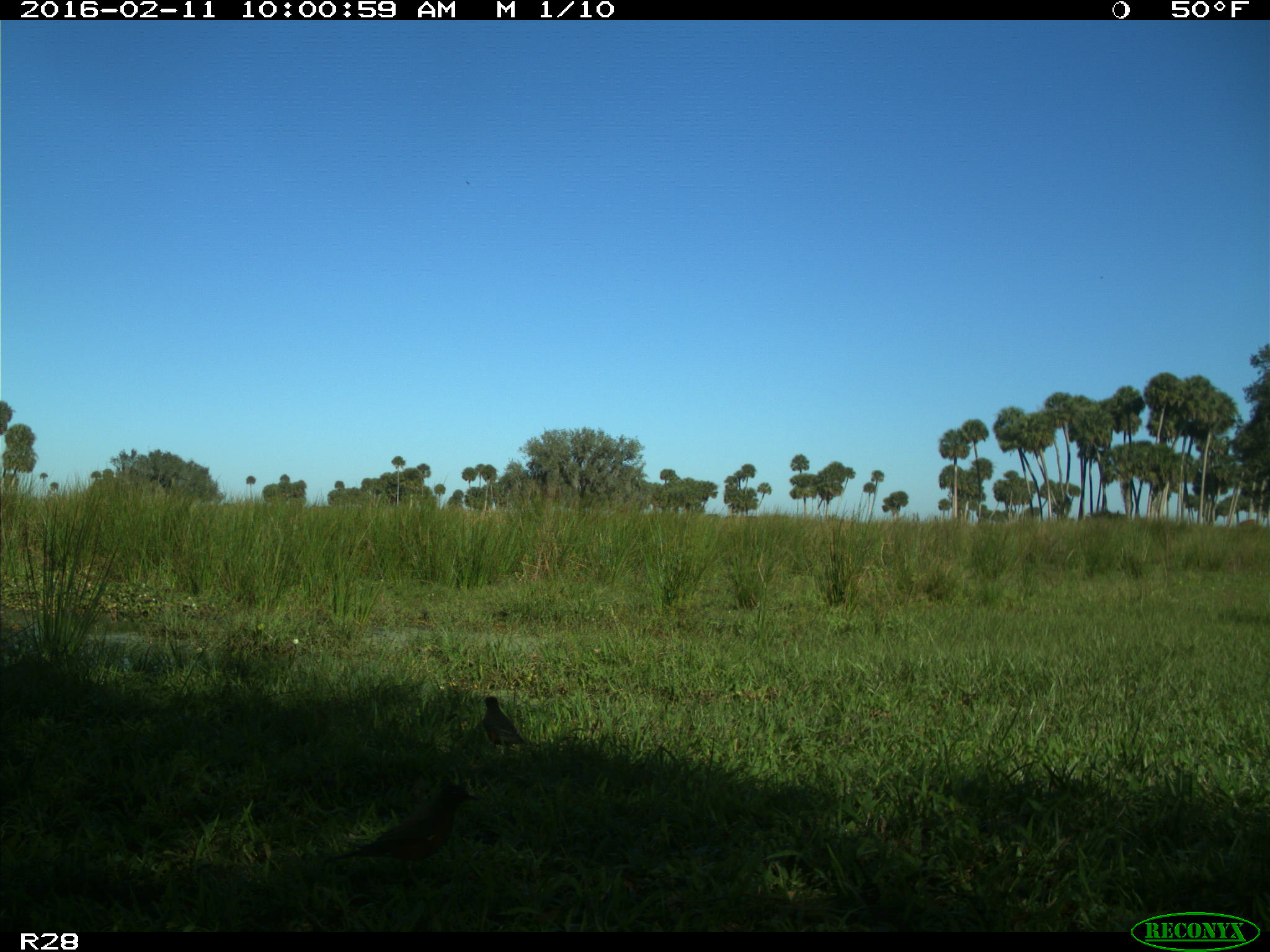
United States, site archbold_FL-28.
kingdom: Animalia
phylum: Chordata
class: Aves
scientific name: Aves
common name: birds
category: unidentified bird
Unidentified bird (birds) (Aves).